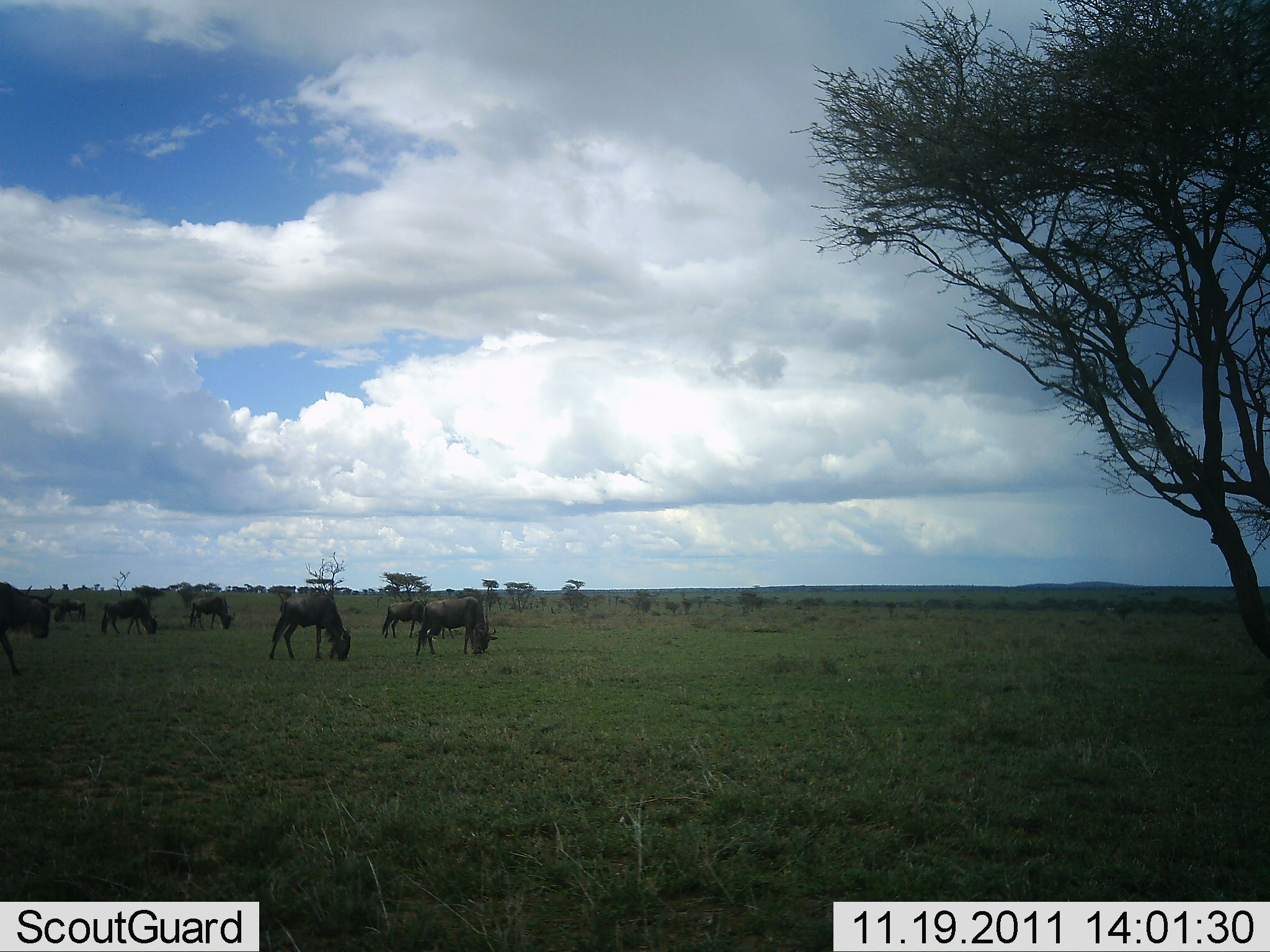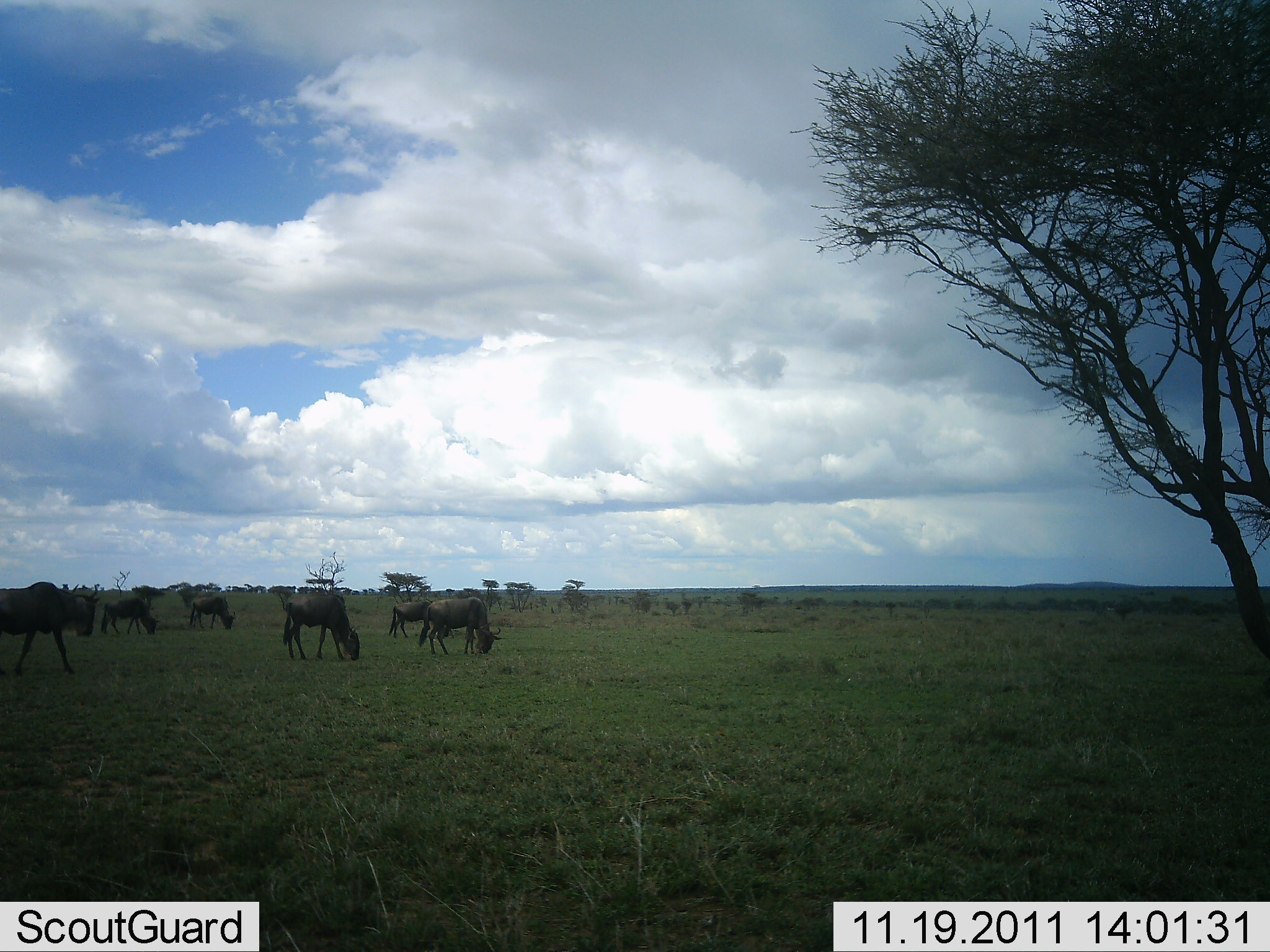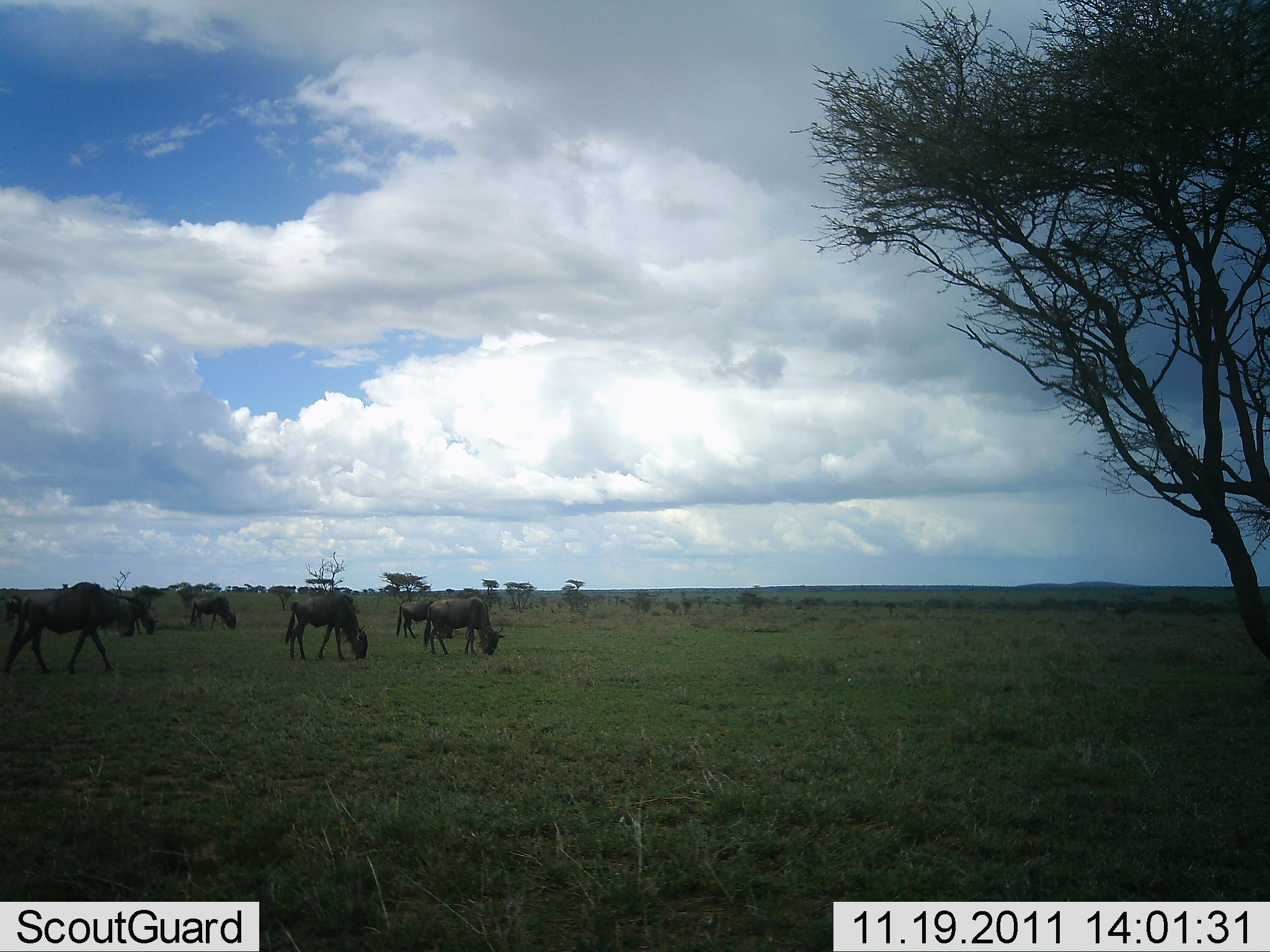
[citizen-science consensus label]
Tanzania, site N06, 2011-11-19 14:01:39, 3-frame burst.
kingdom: Animalia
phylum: Chordata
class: Mammalia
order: Artiodactyla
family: Bovidae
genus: Connochaetes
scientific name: Connochaetes taurinus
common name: blue wildebeest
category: wildebeest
Wildebeest (blue wildebeest) (Connochaetes taurinus), count 7. Behavior (volunteer vote fractions): standing 36%, resting 9%, moving 27%, interacting 0%. Young present (vote fraction): 0%. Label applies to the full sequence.